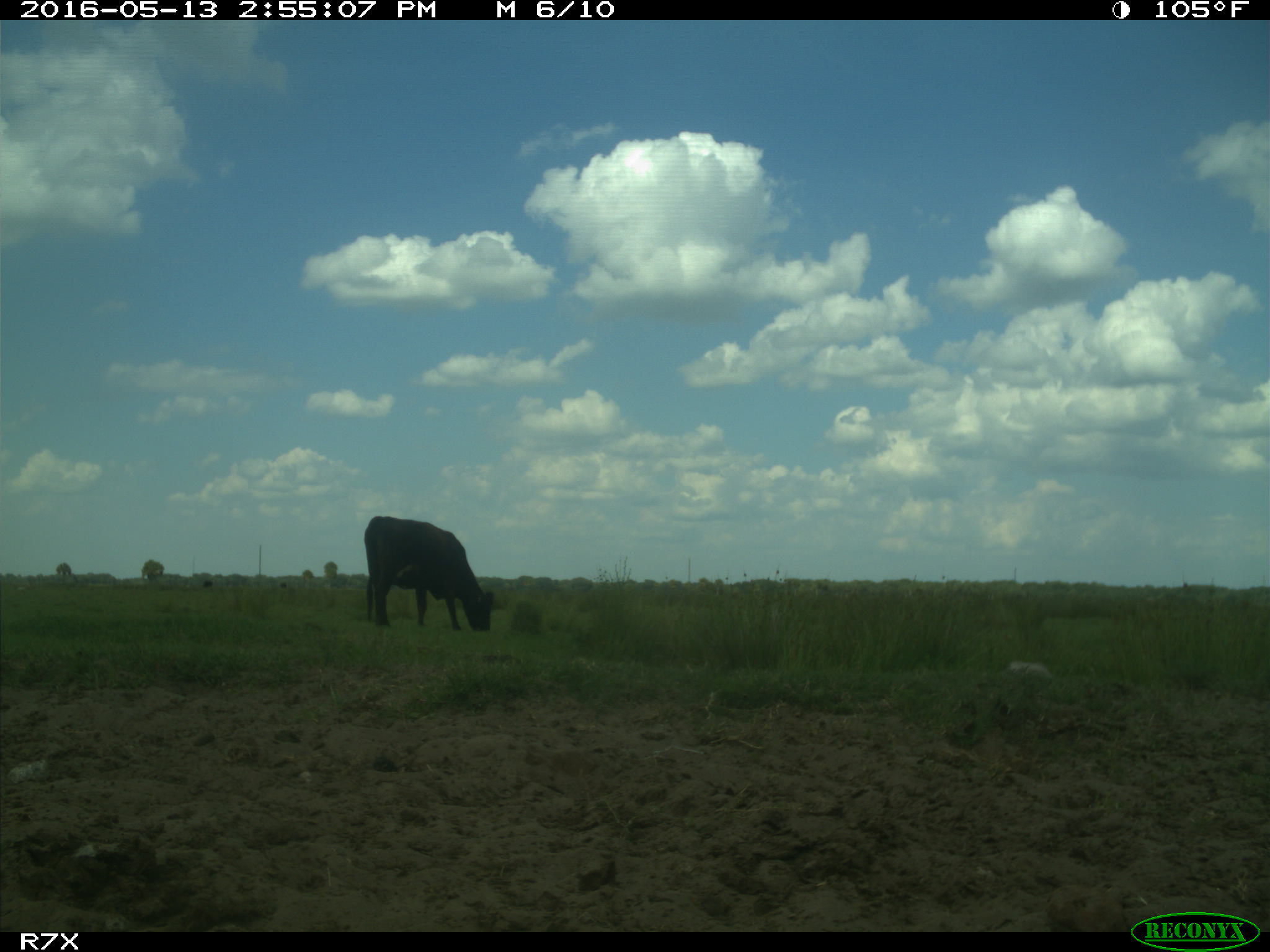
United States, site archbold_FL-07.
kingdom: Animalia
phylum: Chordata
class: Mammalia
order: Artiodactyla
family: Bovidae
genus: Bos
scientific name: Bos taurus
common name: domestic cow